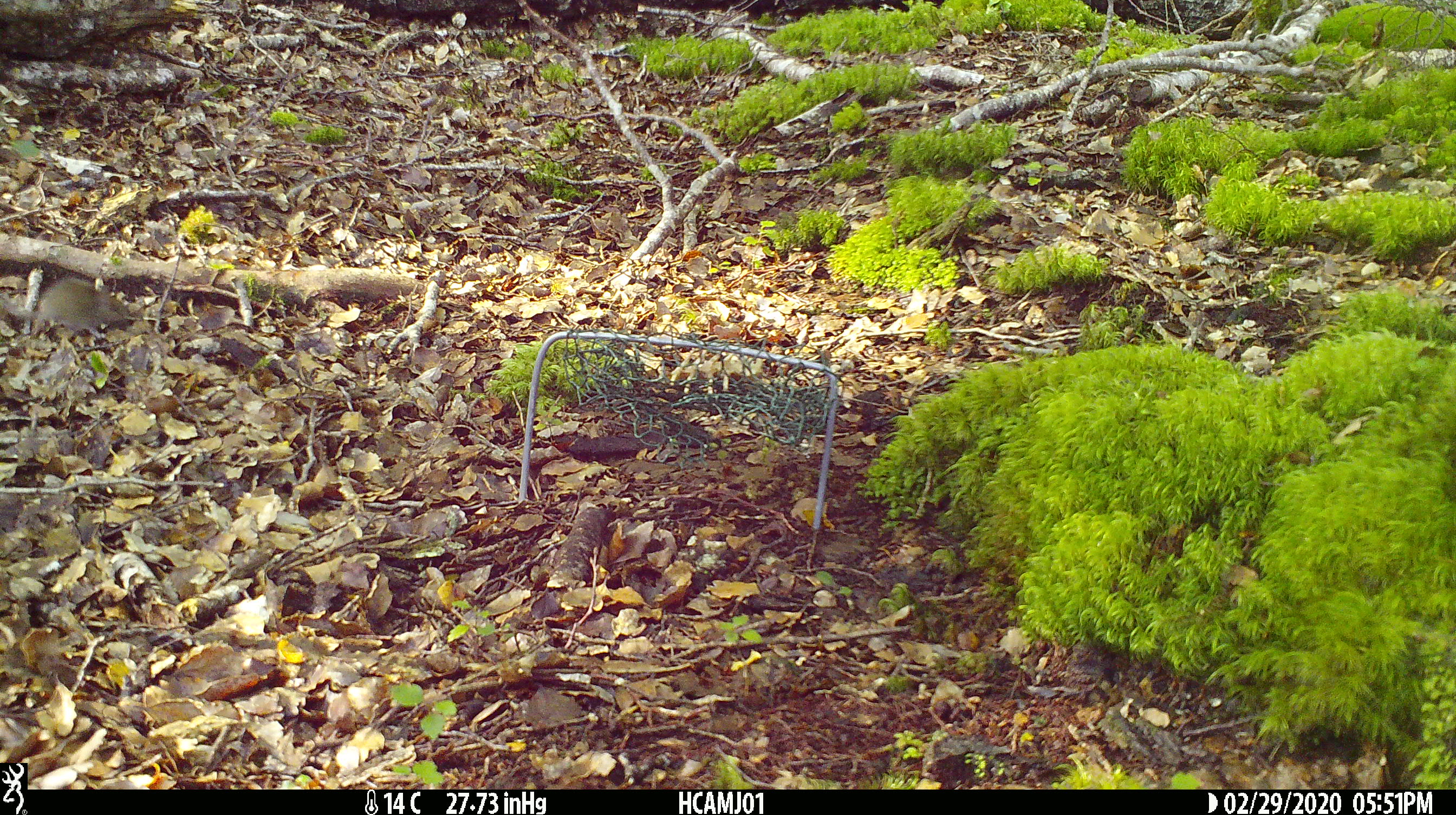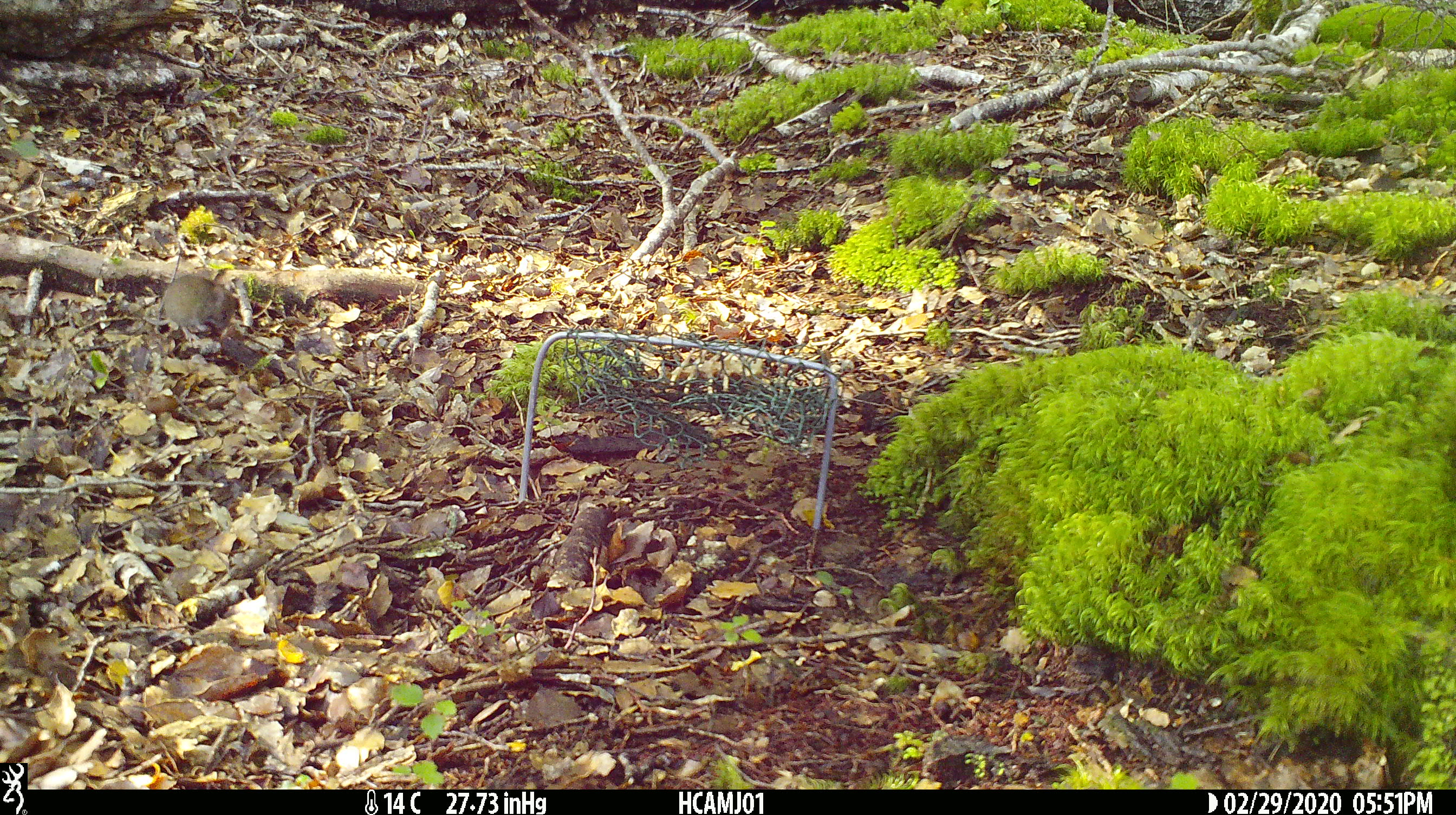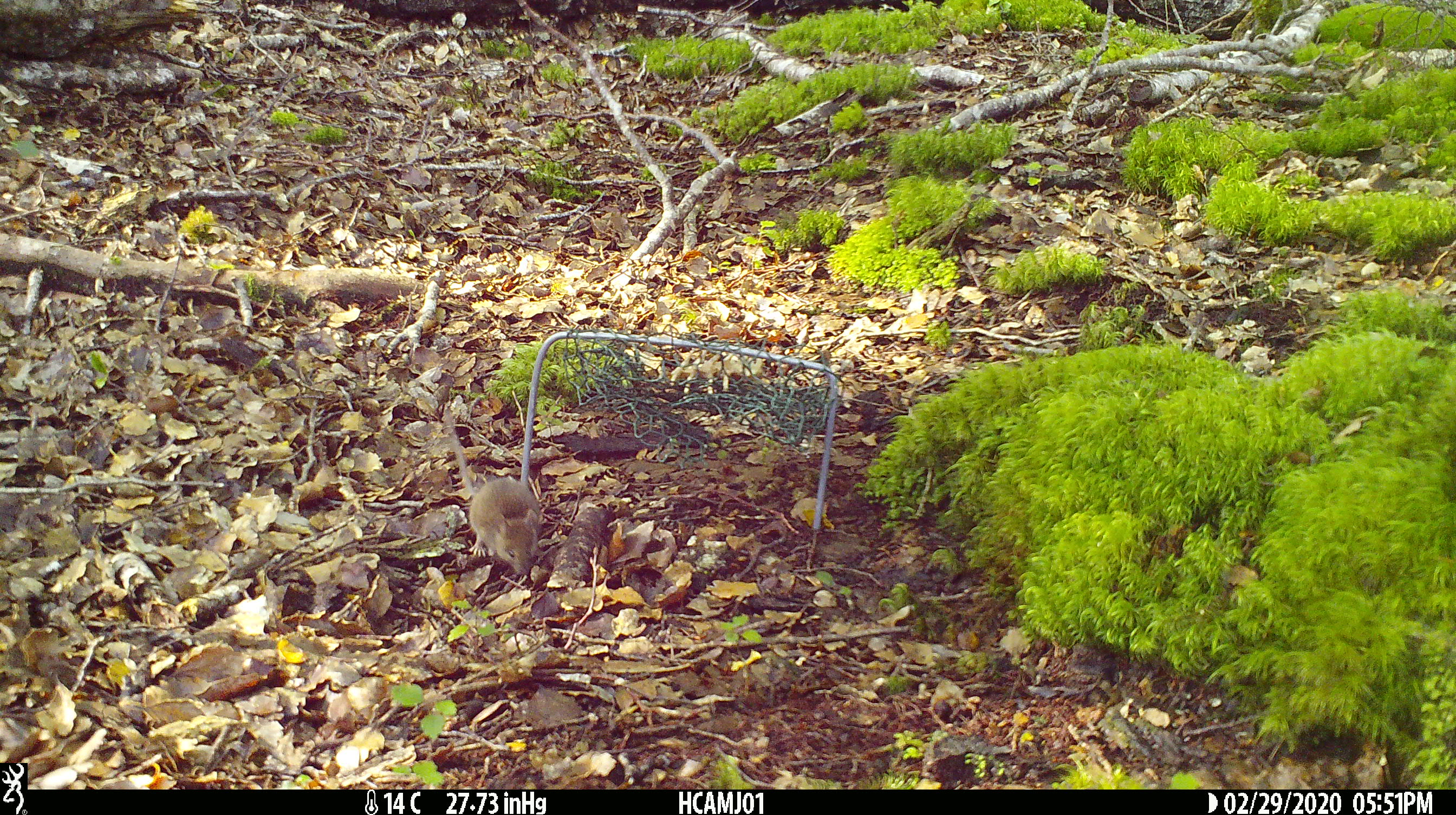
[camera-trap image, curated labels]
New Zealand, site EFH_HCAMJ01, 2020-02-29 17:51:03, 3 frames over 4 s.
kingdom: Animalia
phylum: Chordata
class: Mammalia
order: Rodentia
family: Muridae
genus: Mus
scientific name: Mus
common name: mouse